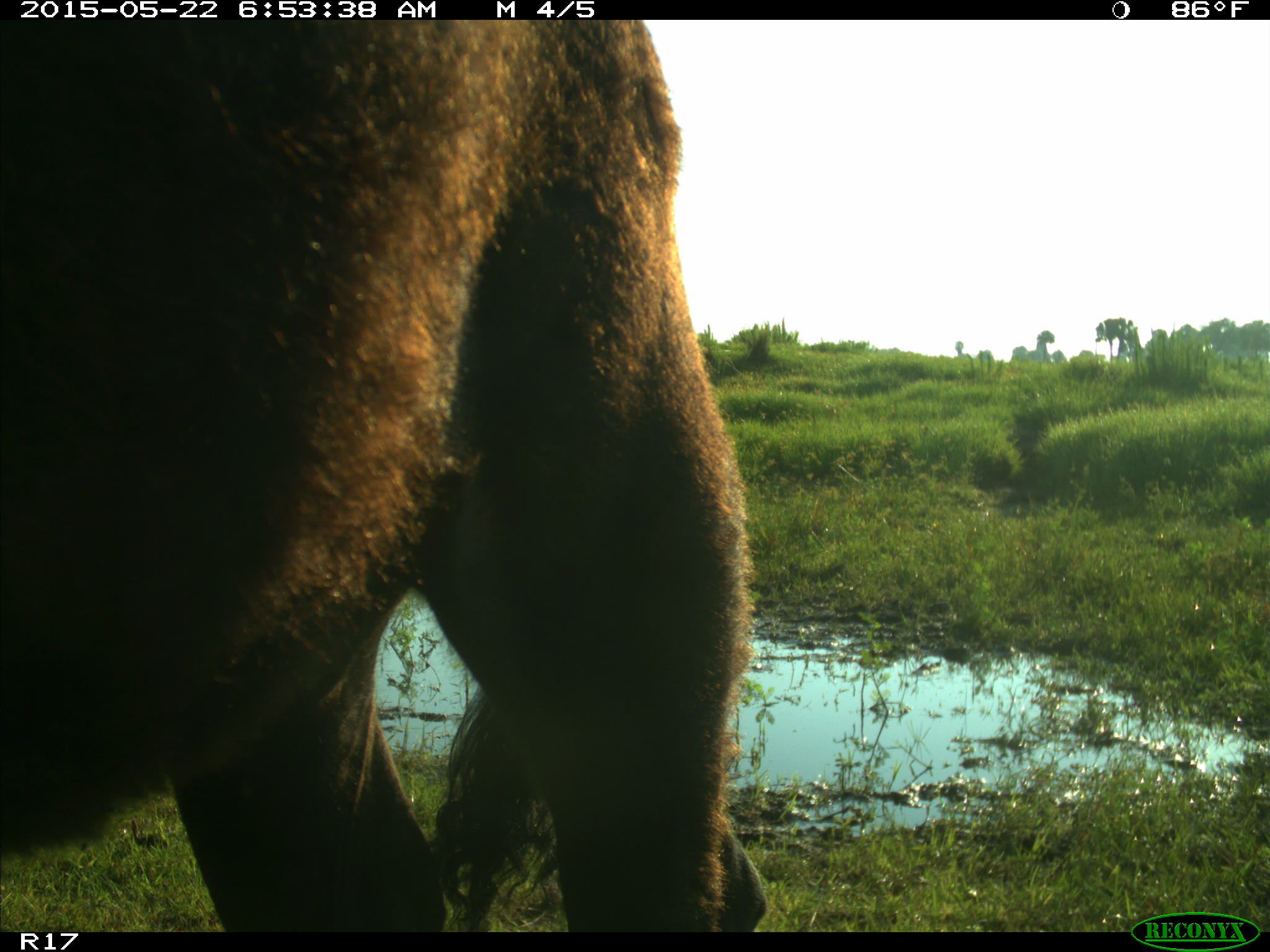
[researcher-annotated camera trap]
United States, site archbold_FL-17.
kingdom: Animalia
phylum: Chordata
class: Mammalia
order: Artiodactyla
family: Bovidae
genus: Bos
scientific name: Bos taurus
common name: domestic cow